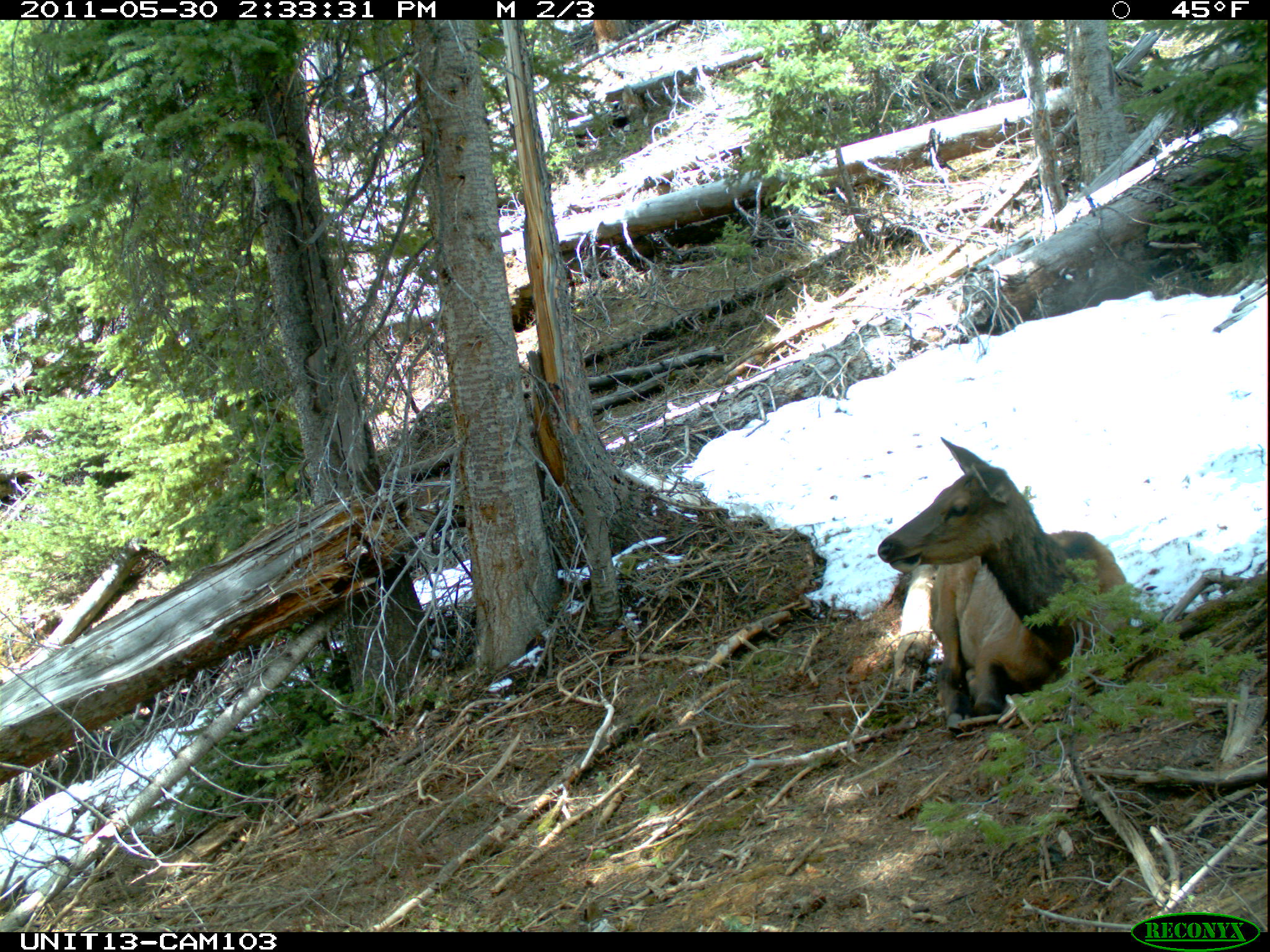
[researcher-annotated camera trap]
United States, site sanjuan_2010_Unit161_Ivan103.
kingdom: Animalia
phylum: Chordata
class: Mammalia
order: Artiodactyla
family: Cervidae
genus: Cervus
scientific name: Cervus elaphus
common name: red deer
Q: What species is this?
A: Cervus elaphus (red deer).